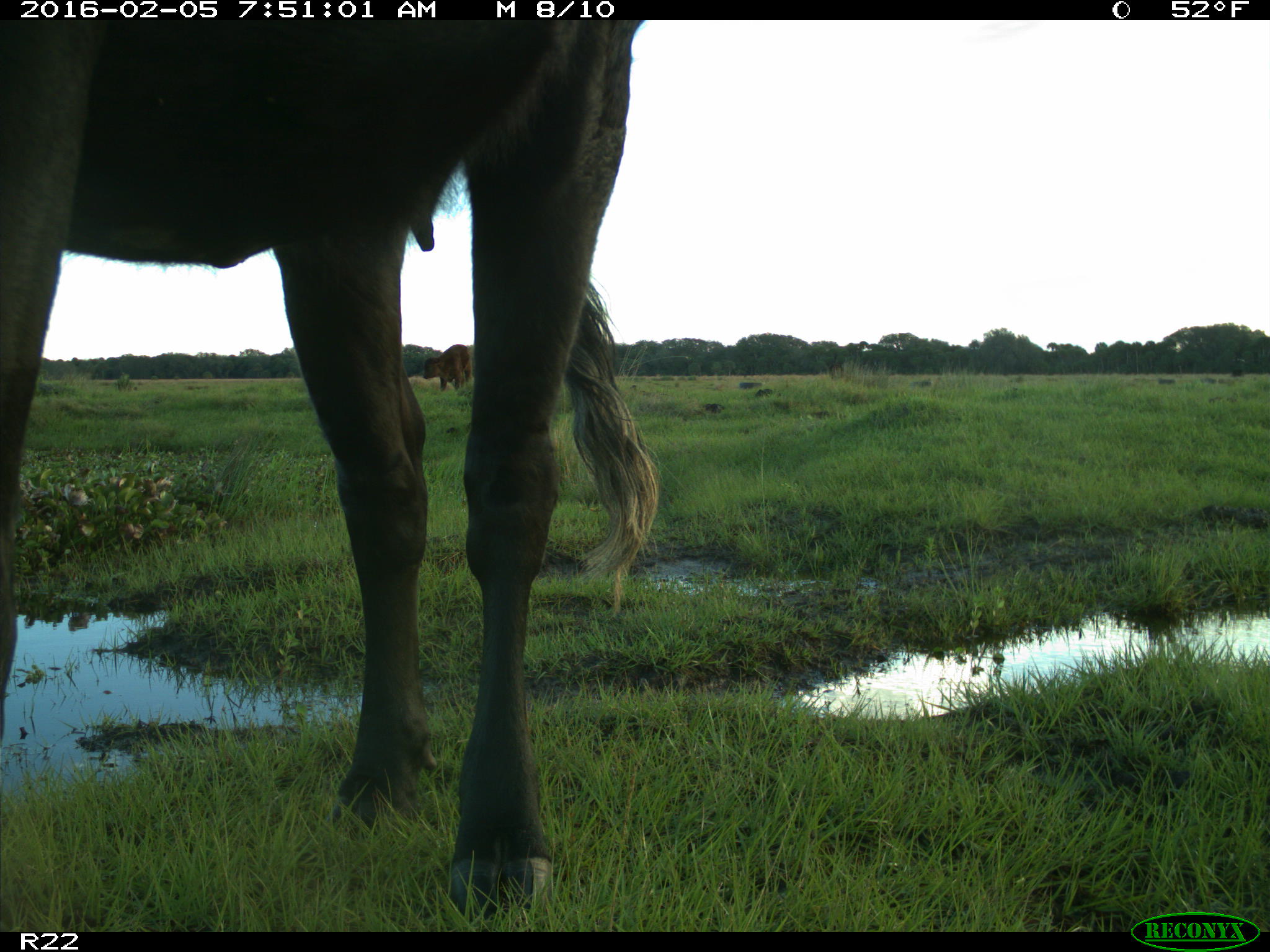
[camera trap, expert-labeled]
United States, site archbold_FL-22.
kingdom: Animalia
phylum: Chordata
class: Mammalia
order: Artiodactyla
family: Bovidae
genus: Bos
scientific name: Bos taurus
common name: domestic cow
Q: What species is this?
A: Bos taurus (domestic cow).